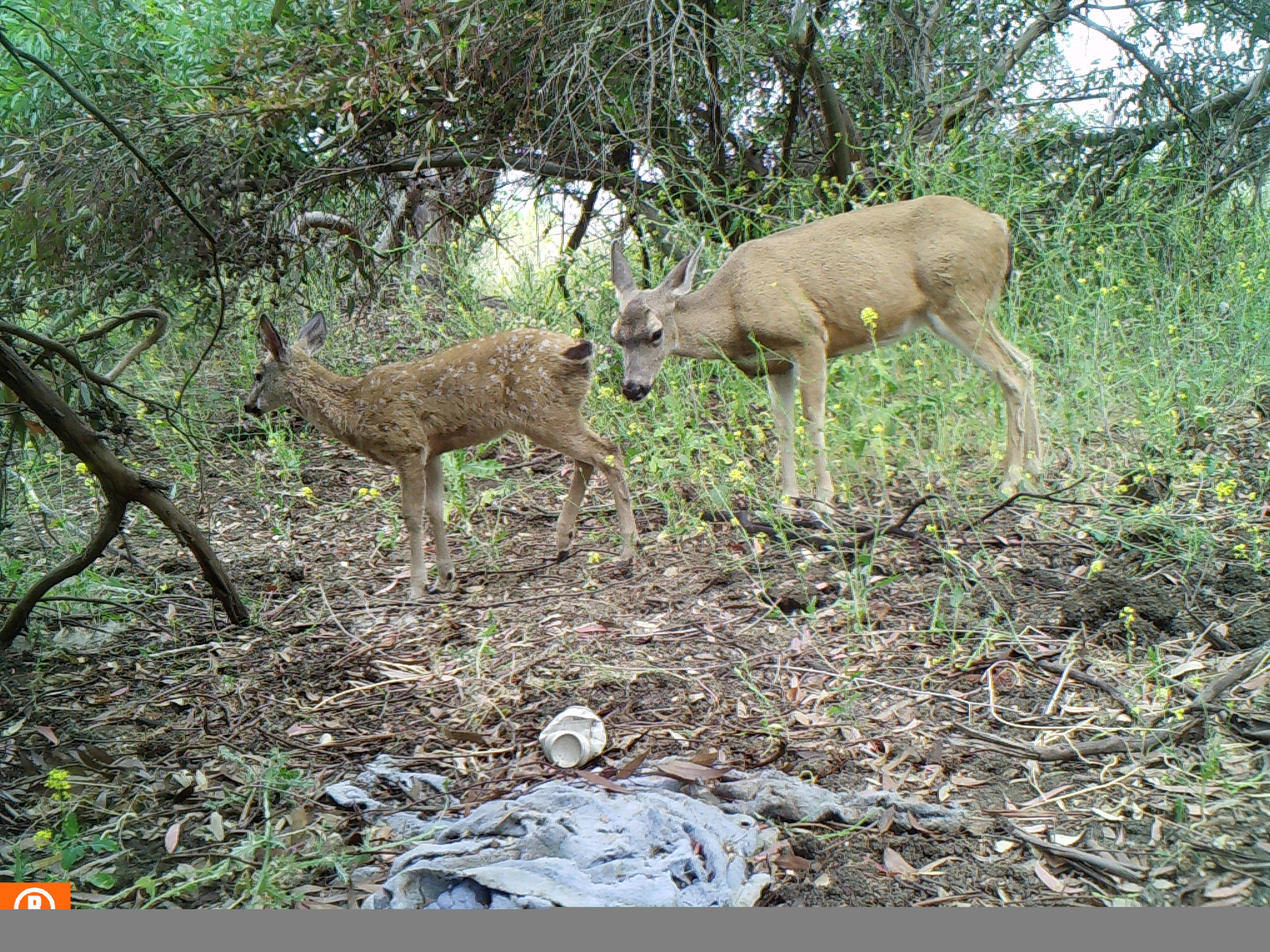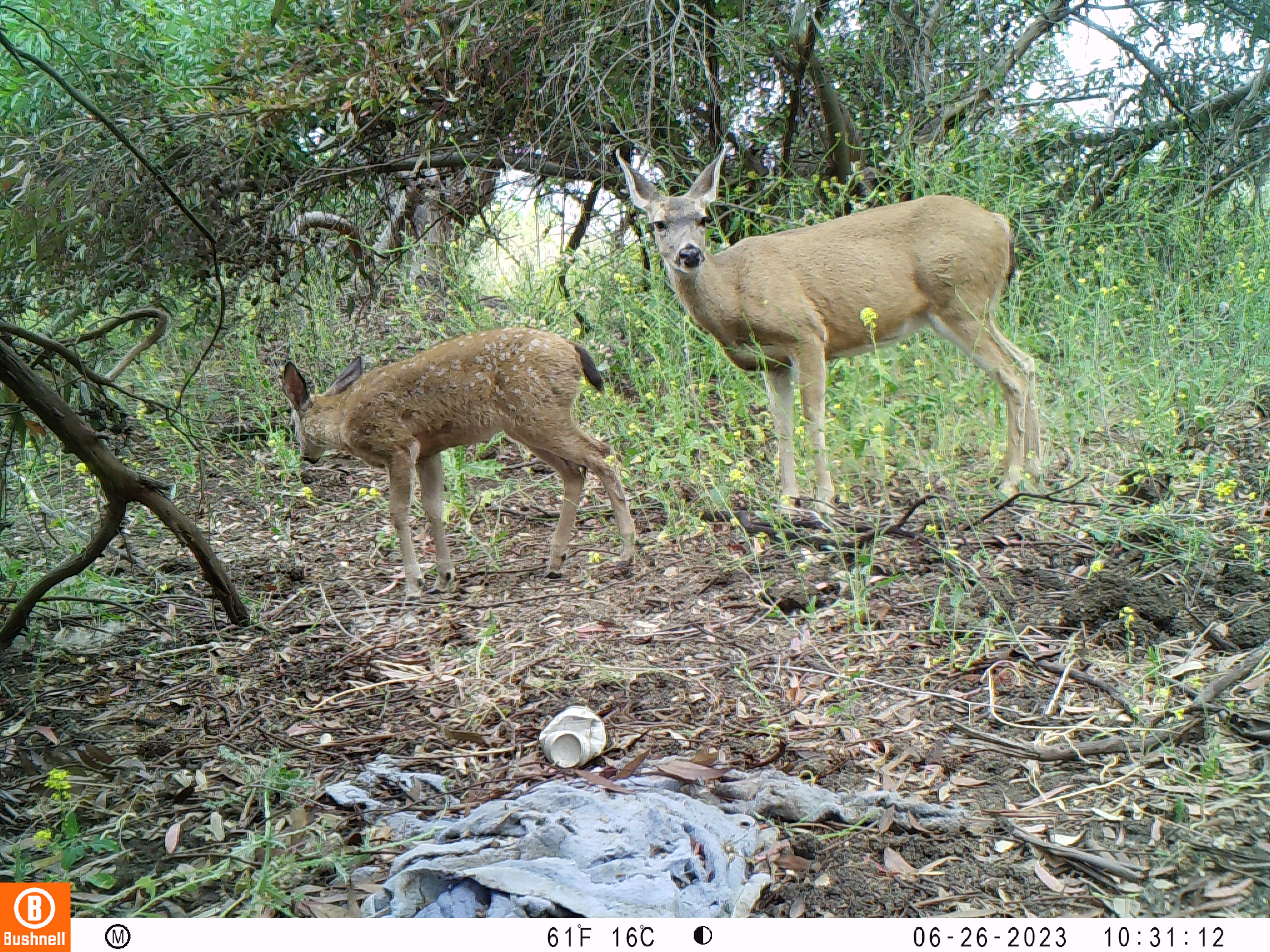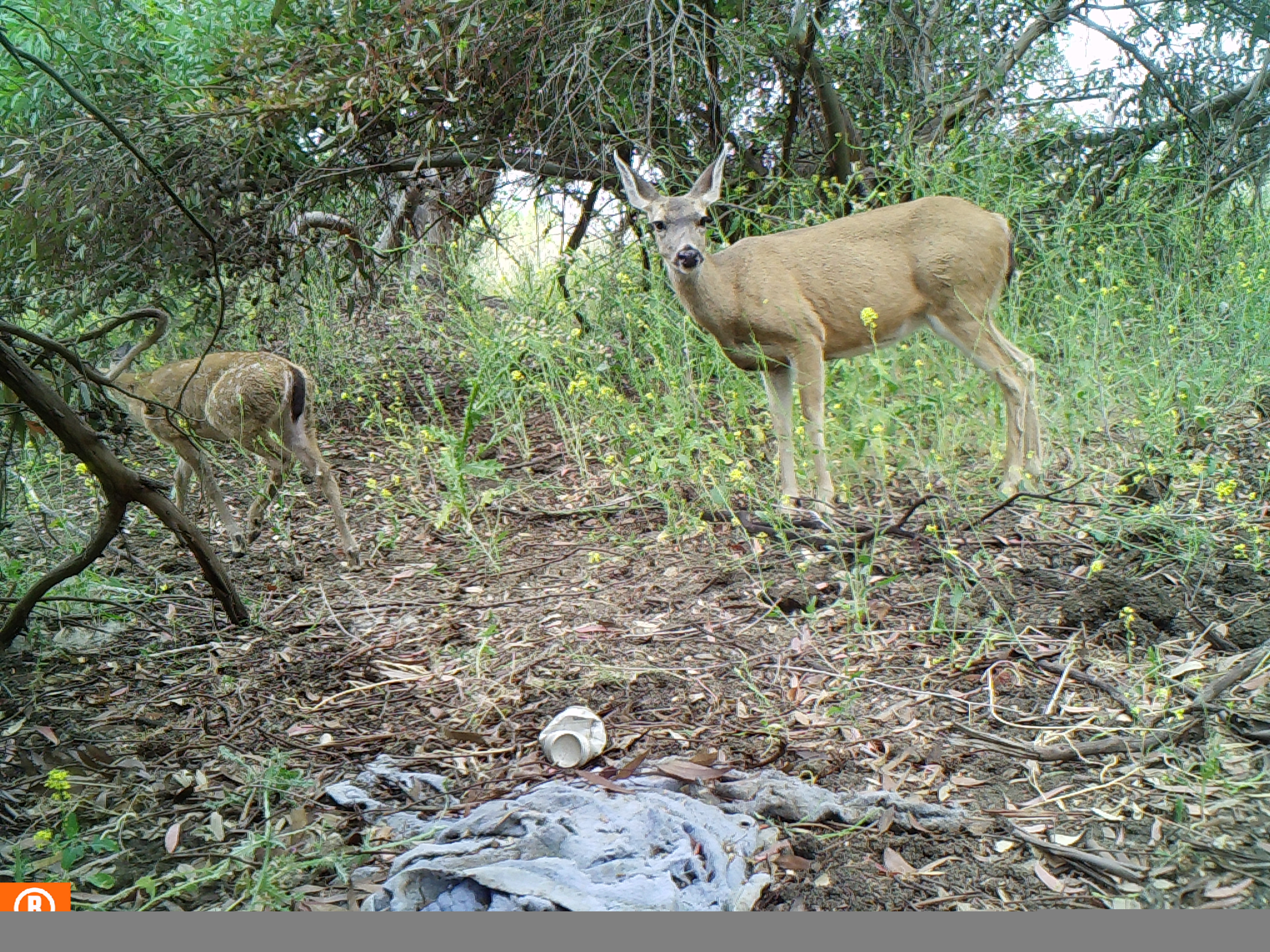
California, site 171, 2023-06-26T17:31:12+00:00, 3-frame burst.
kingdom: Animalia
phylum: Chordata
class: Mammalia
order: Artiodactyla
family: Cervidae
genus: Odocoileus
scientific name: Odocoileus hemionus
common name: mule deer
Mule deer (Odocoileus hemionus).